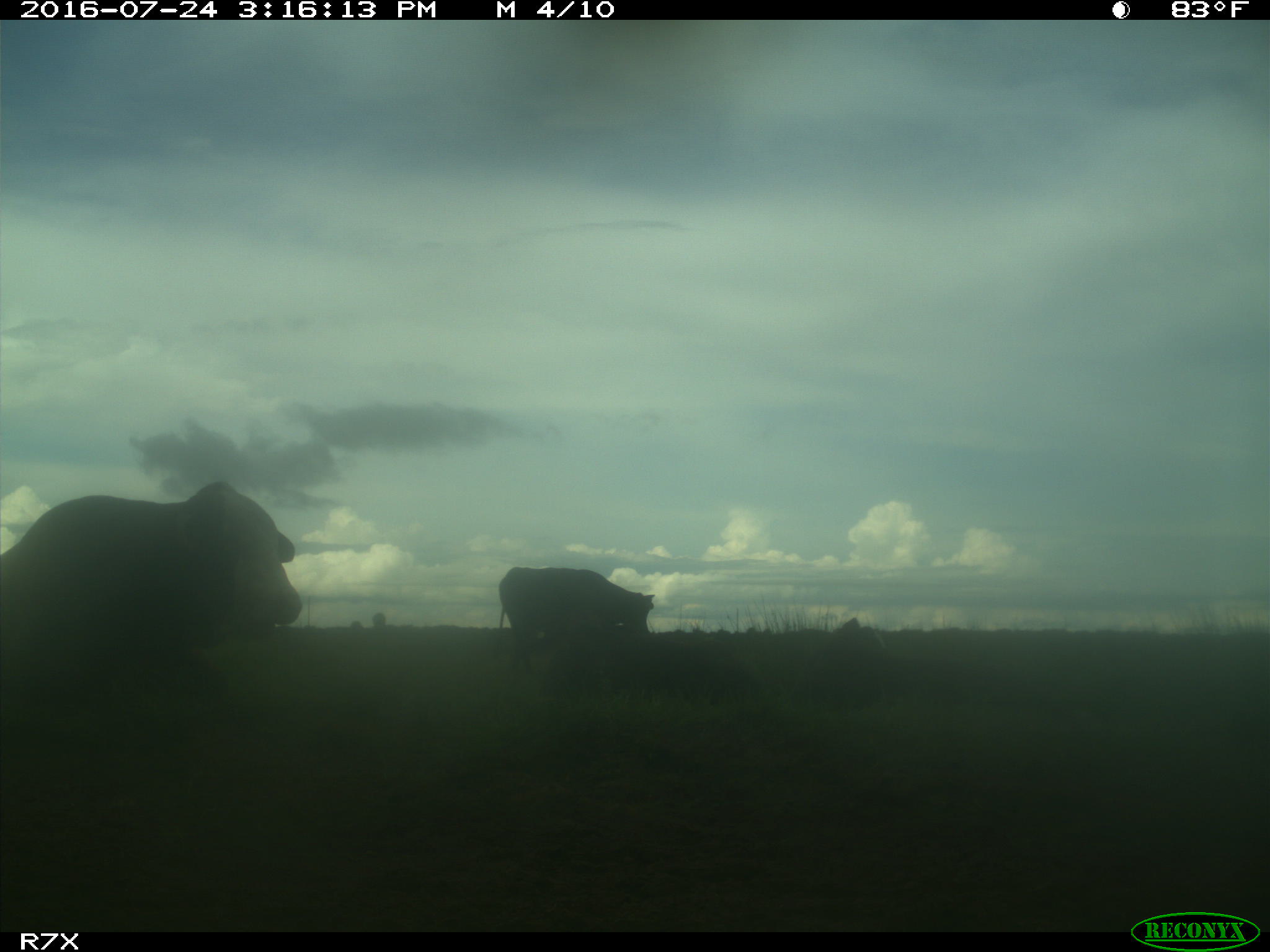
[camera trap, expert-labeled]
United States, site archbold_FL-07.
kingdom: Animalia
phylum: Chordata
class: Mammalia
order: Artiodactyla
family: Bovidae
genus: Bos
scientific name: Bos taurus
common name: domestic cow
Bos taurus (domestic cow).